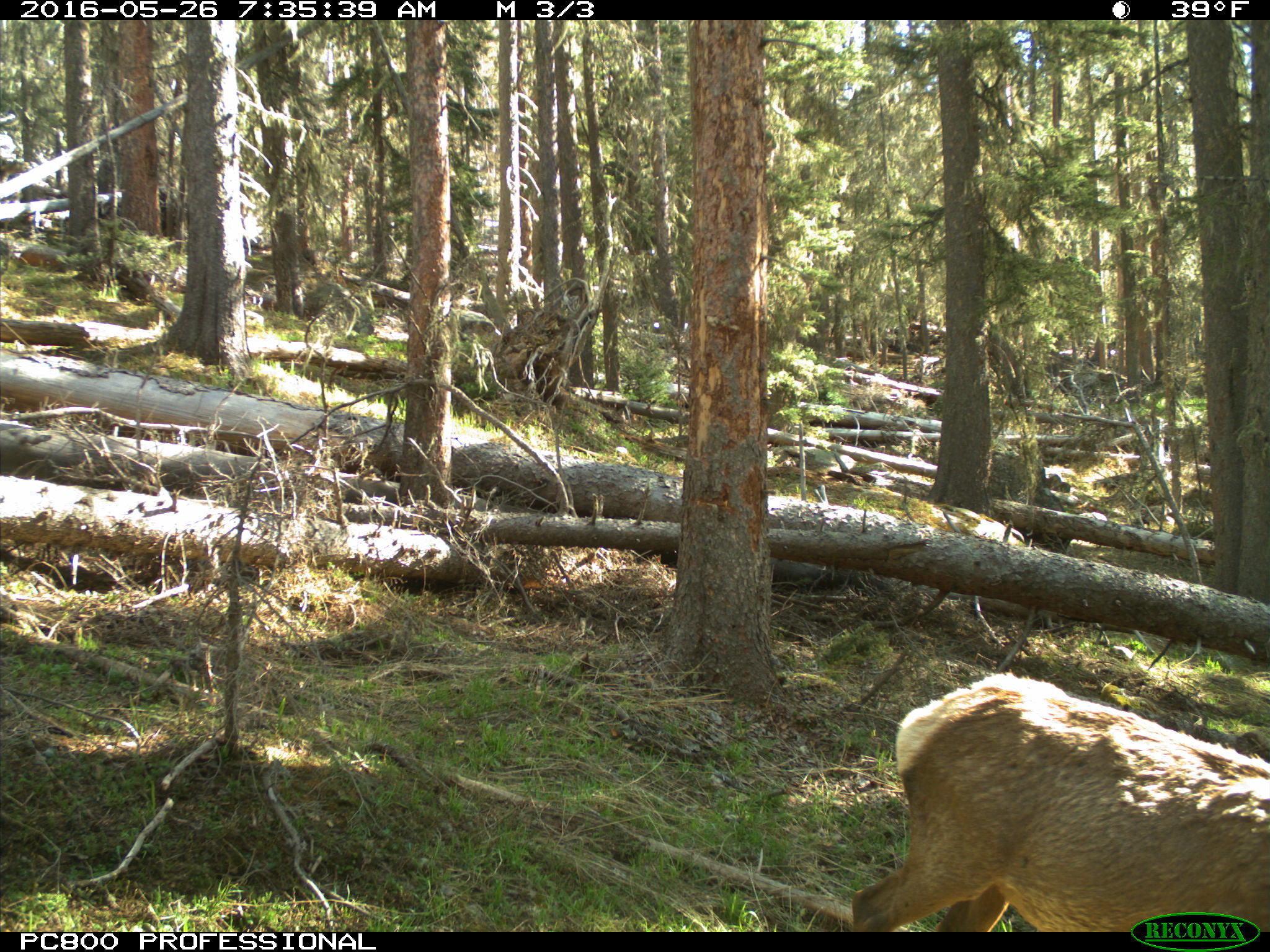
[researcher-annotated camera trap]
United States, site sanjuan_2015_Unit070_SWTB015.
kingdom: Animalia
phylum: Chordata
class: Mammalia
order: Artiodactyla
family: Cervidae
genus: Cervus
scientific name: Cervus elaphus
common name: red deer